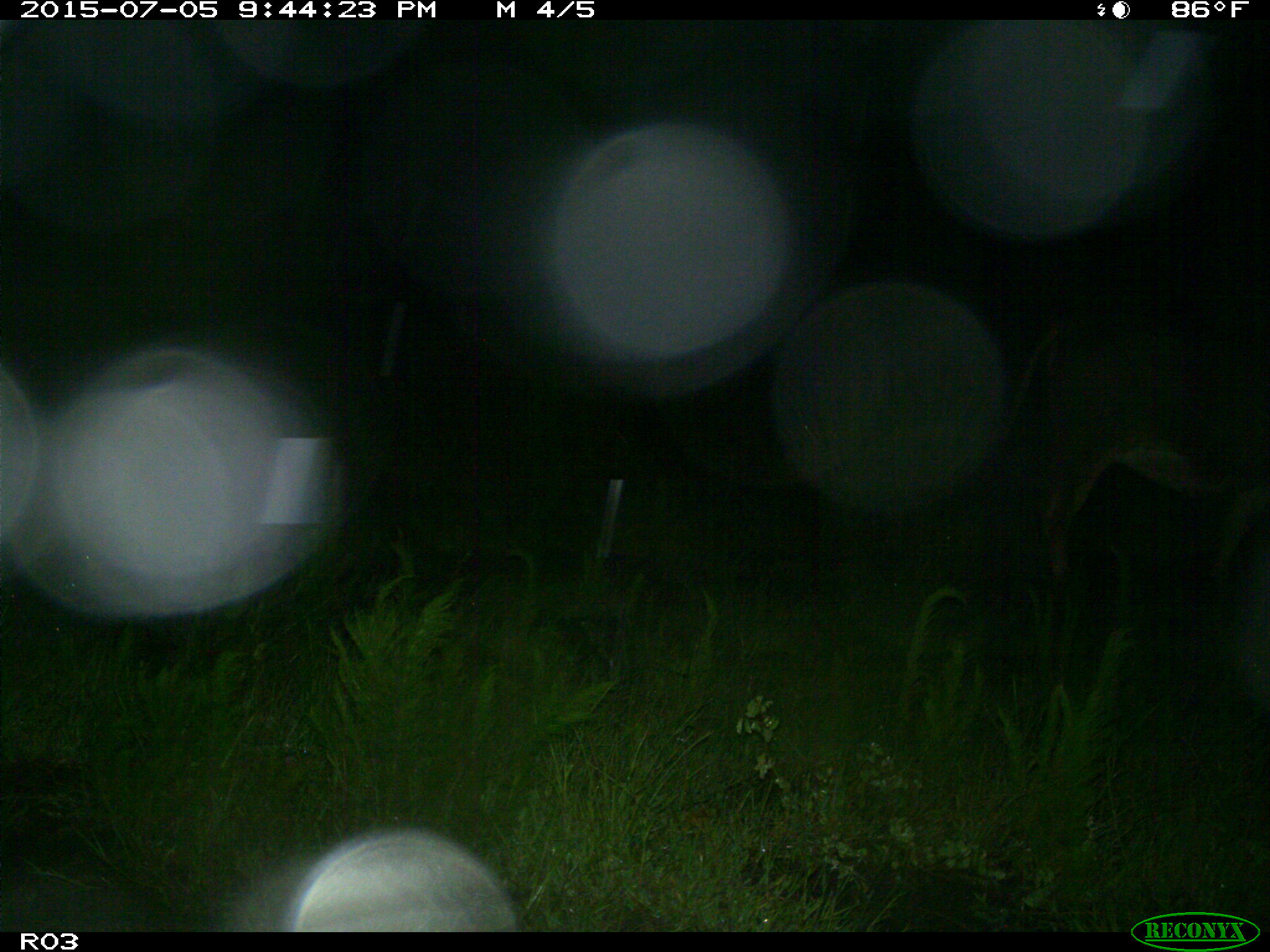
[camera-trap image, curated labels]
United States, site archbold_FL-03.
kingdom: Animalia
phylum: Chordata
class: Mammalia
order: Artiodactyla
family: Bovidae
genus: Bos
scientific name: Bos taurus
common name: domestic cow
Bos taurus (domestic cow).